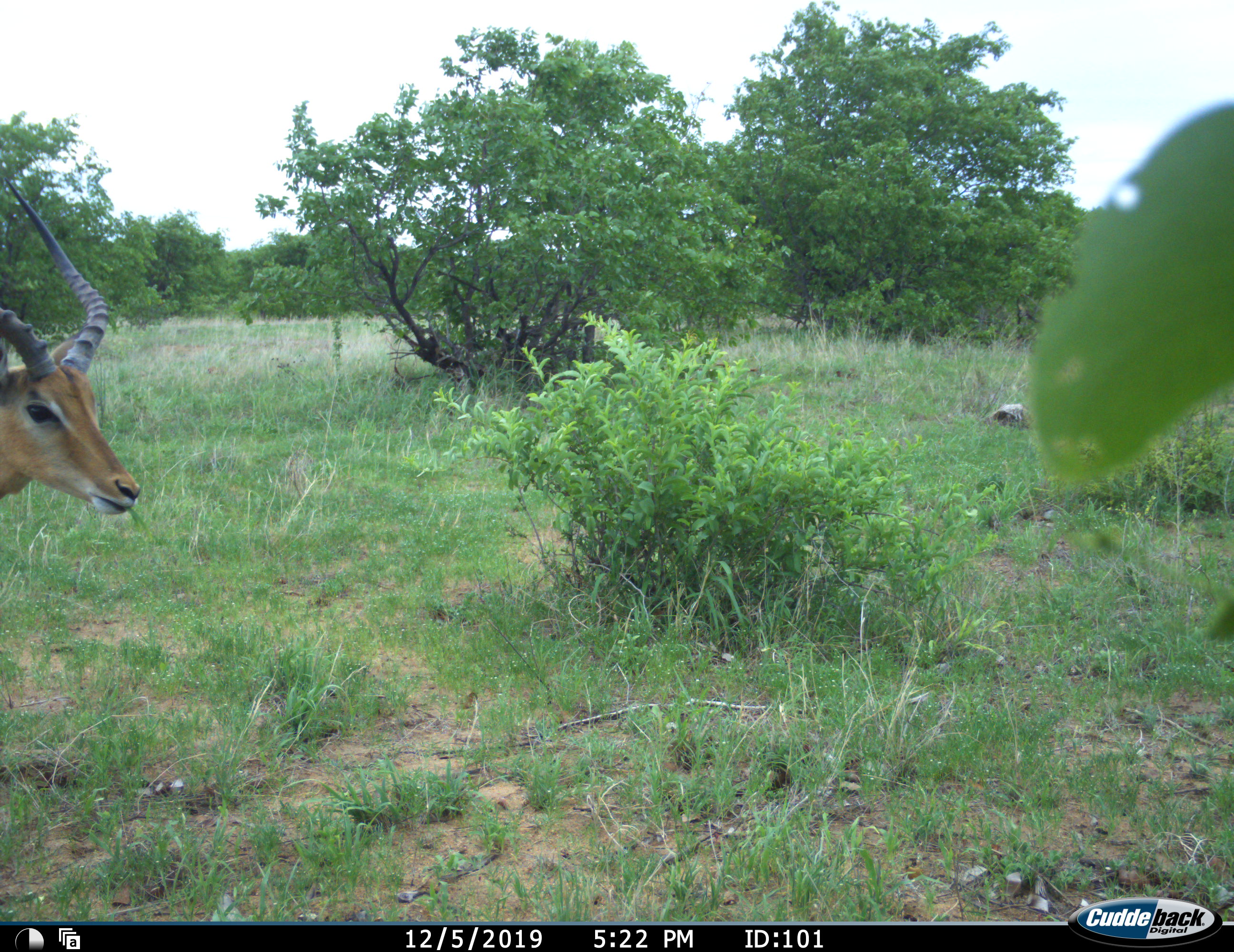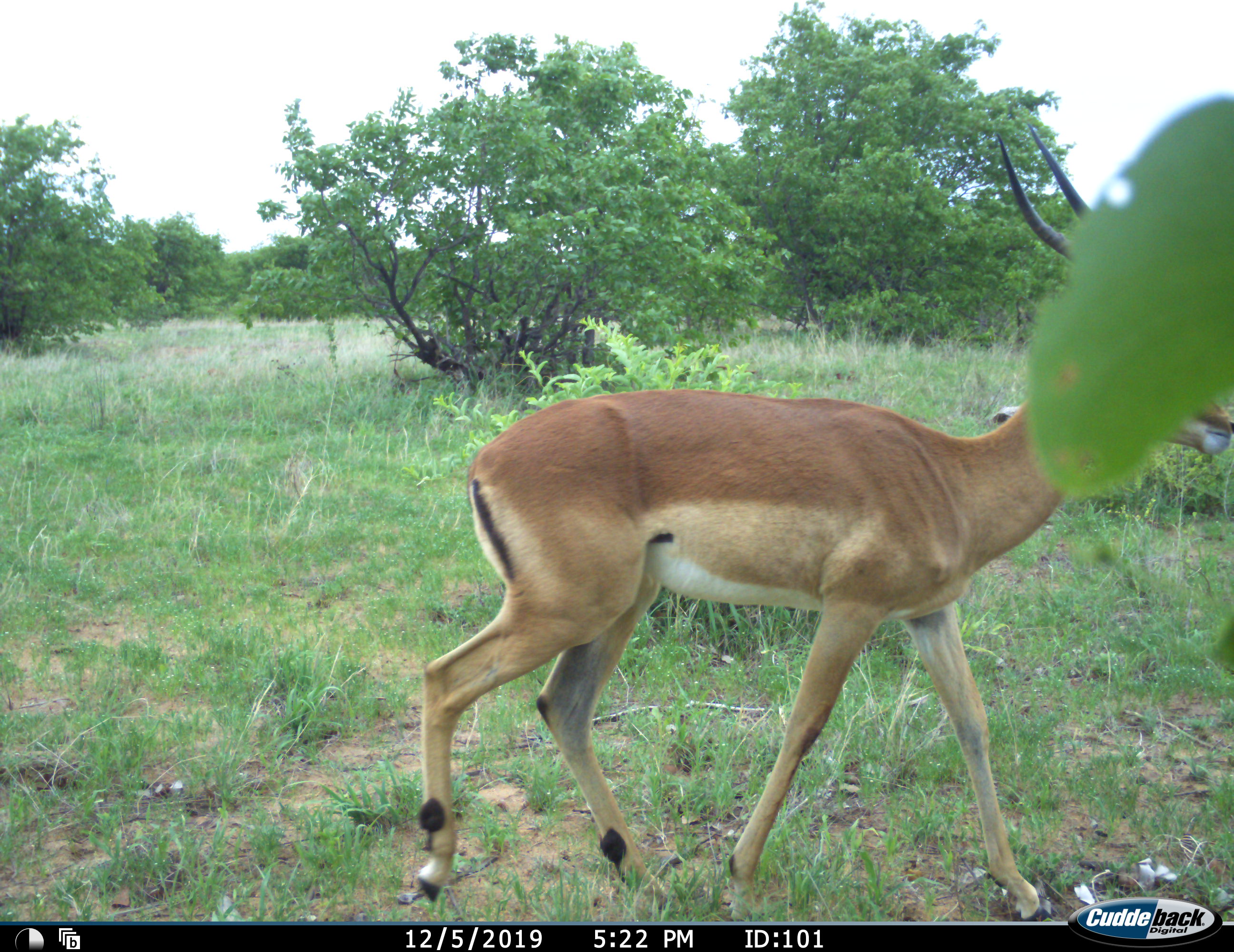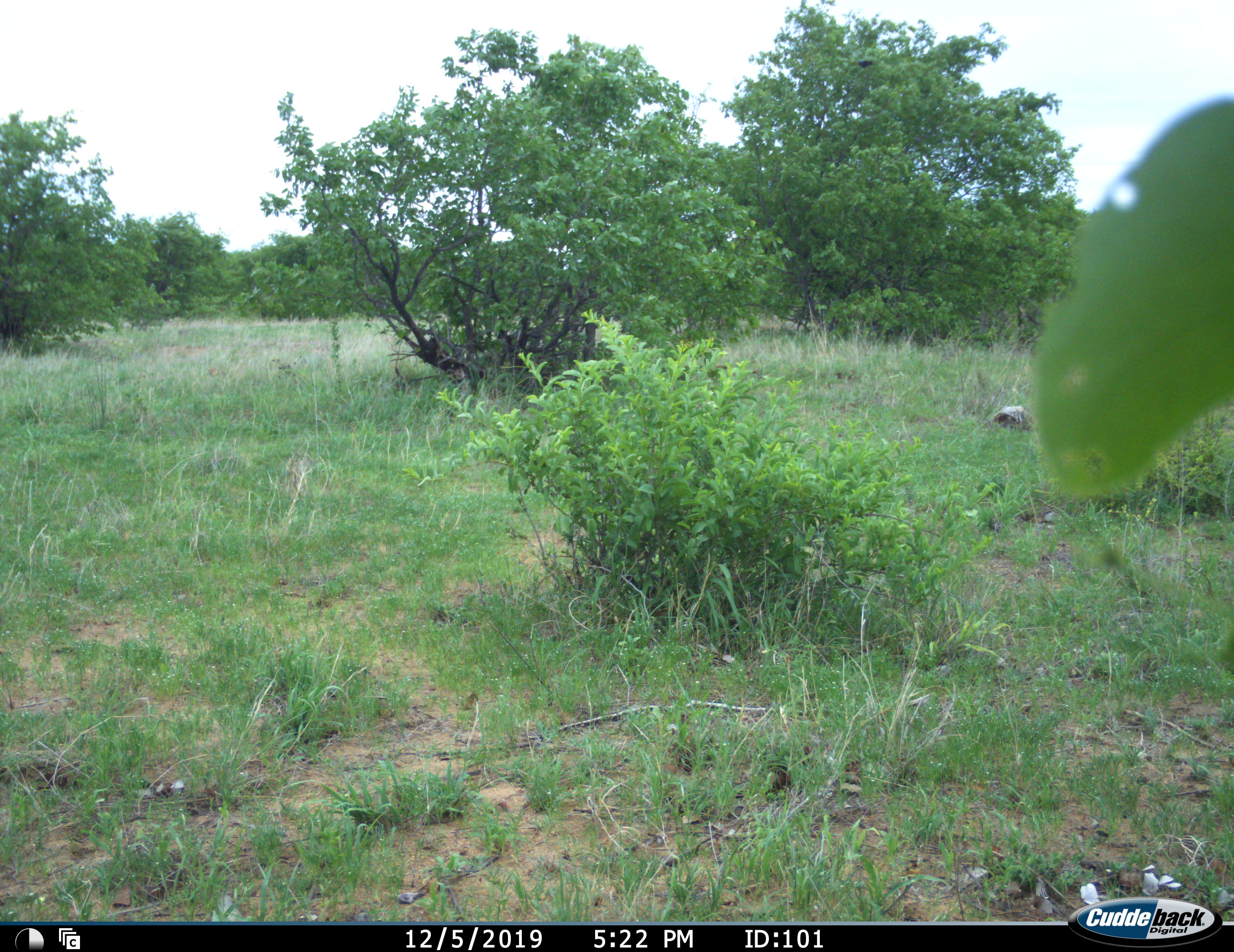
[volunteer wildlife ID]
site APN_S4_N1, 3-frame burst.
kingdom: Animalia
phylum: Chordata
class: Mammalia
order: Artiodactyla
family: Bovidae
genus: Aepyceros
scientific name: Aepyceros melampus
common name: impala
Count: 1.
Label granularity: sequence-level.